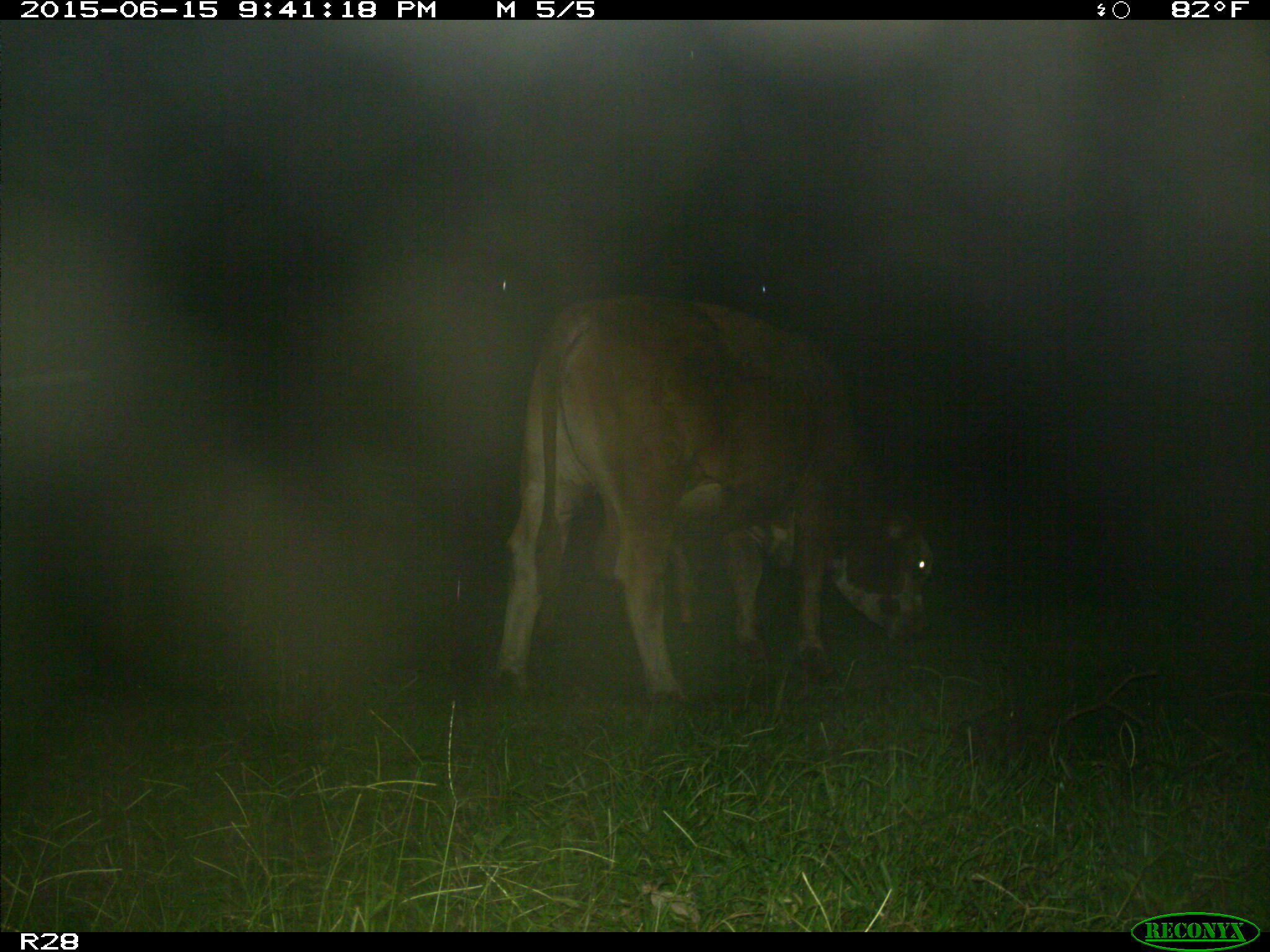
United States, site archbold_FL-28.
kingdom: Animalia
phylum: Chordata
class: Mammalia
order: Artiodactyla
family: Bovidae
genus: Bos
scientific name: Bos taurus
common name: domestic cow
Bos taurus (domestic cow).